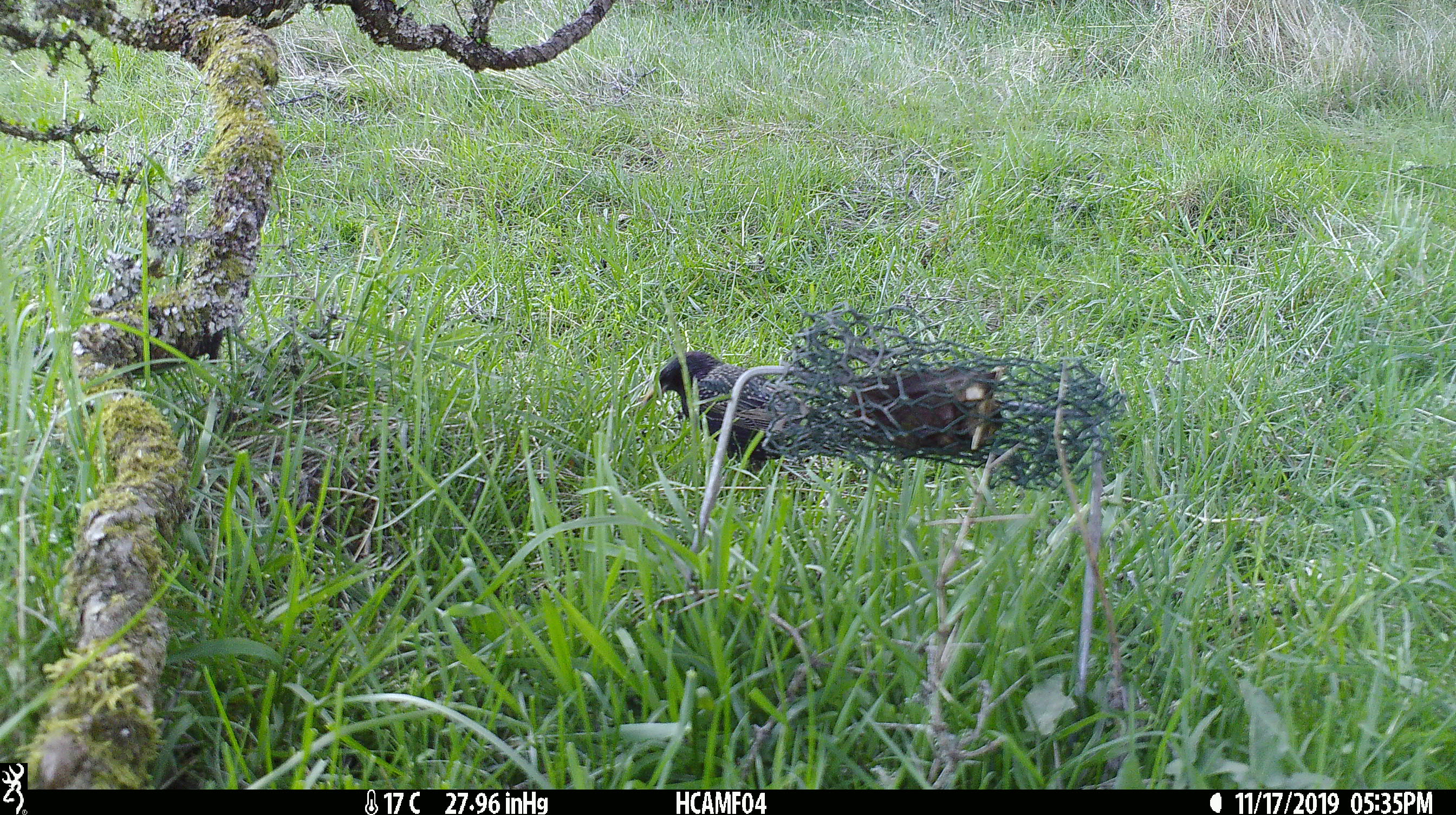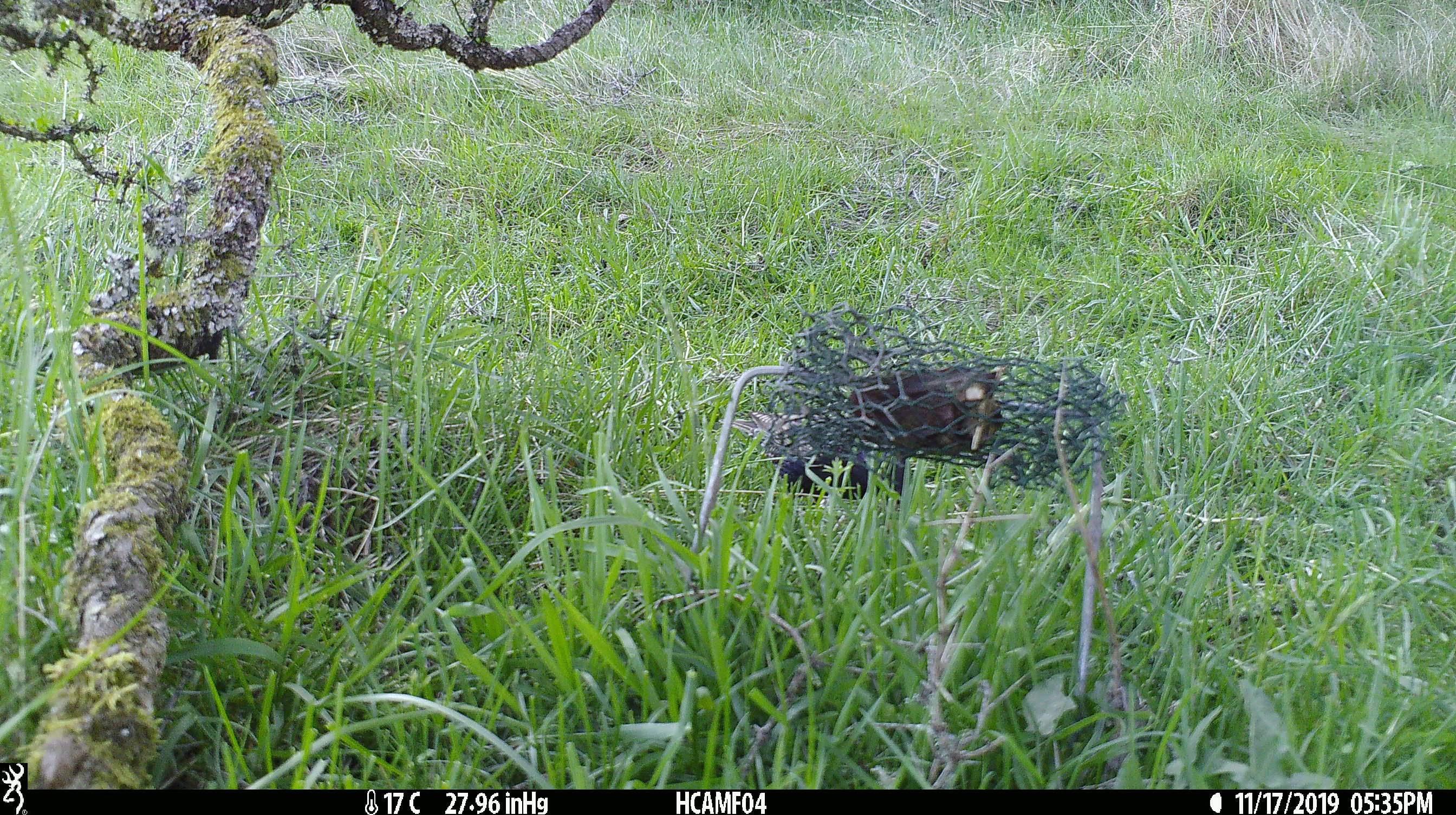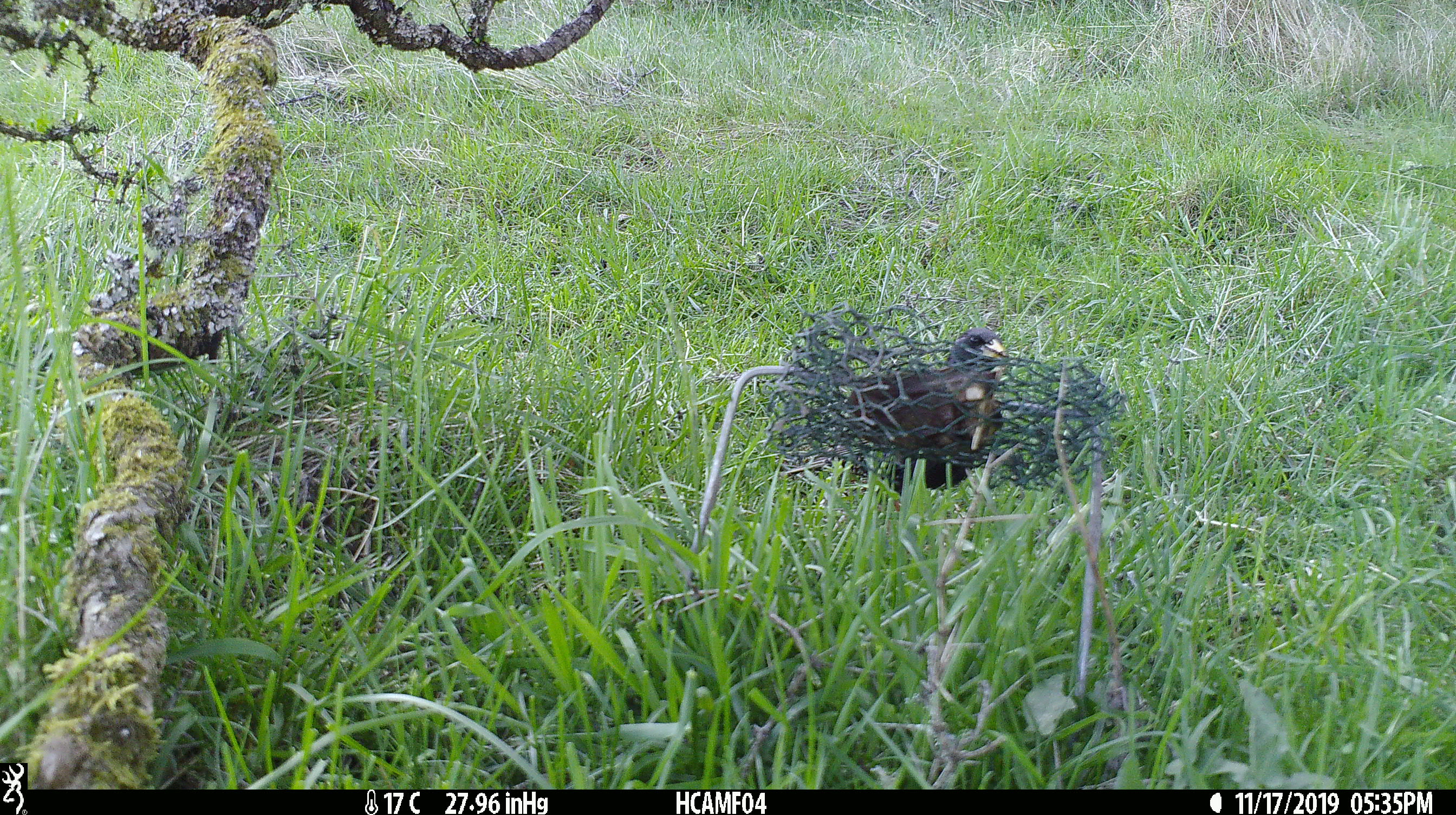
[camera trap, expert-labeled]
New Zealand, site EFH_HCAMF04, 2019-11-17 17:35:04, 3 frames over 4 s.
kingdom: Animalia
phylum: Chordata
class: Aves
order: Passeriformes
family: Sturnidae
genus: Sturnus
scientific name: Sturnus vulgaris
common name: european starling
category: starling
Starling (european starling) (Sturnus vulgaris).